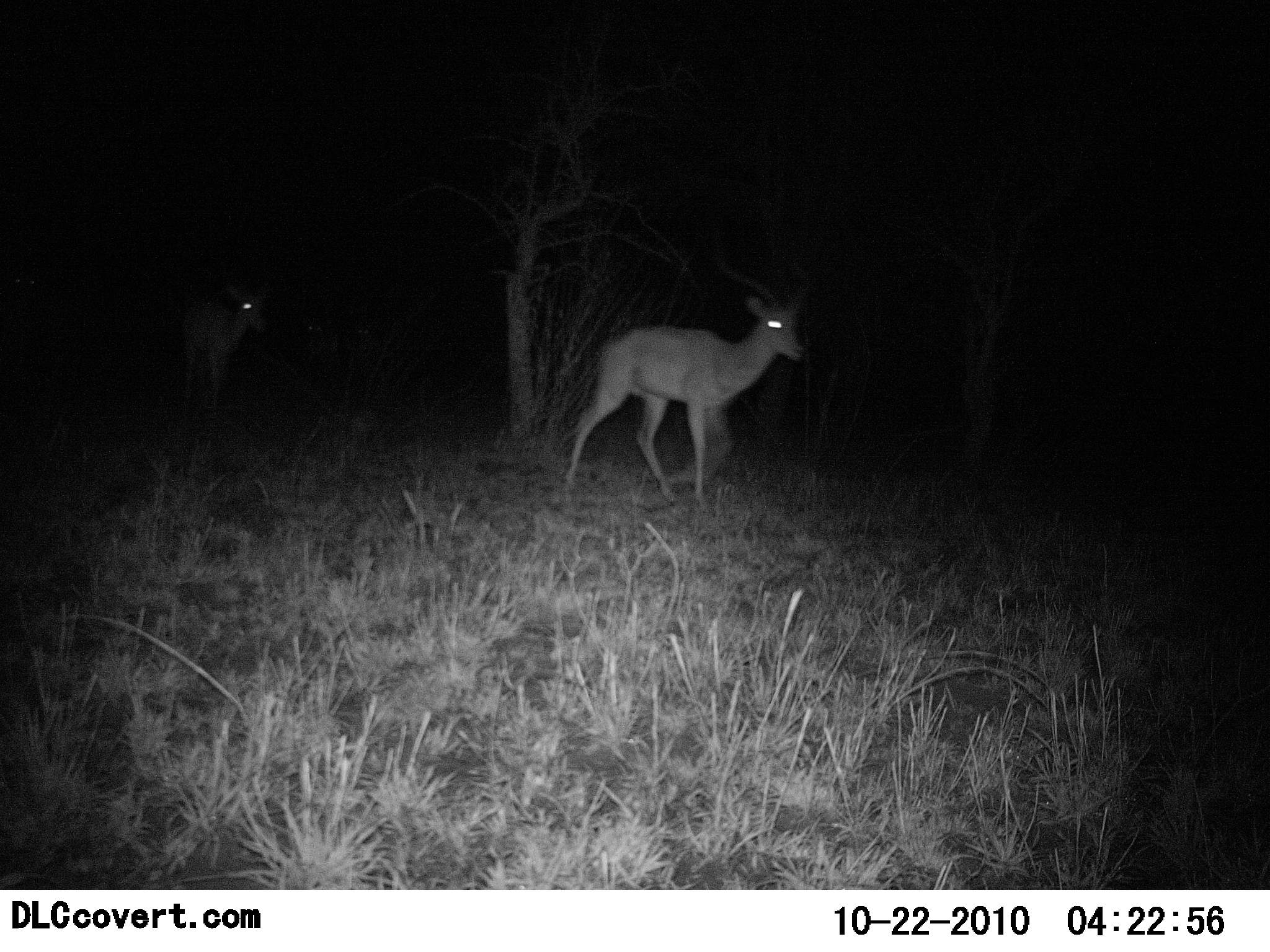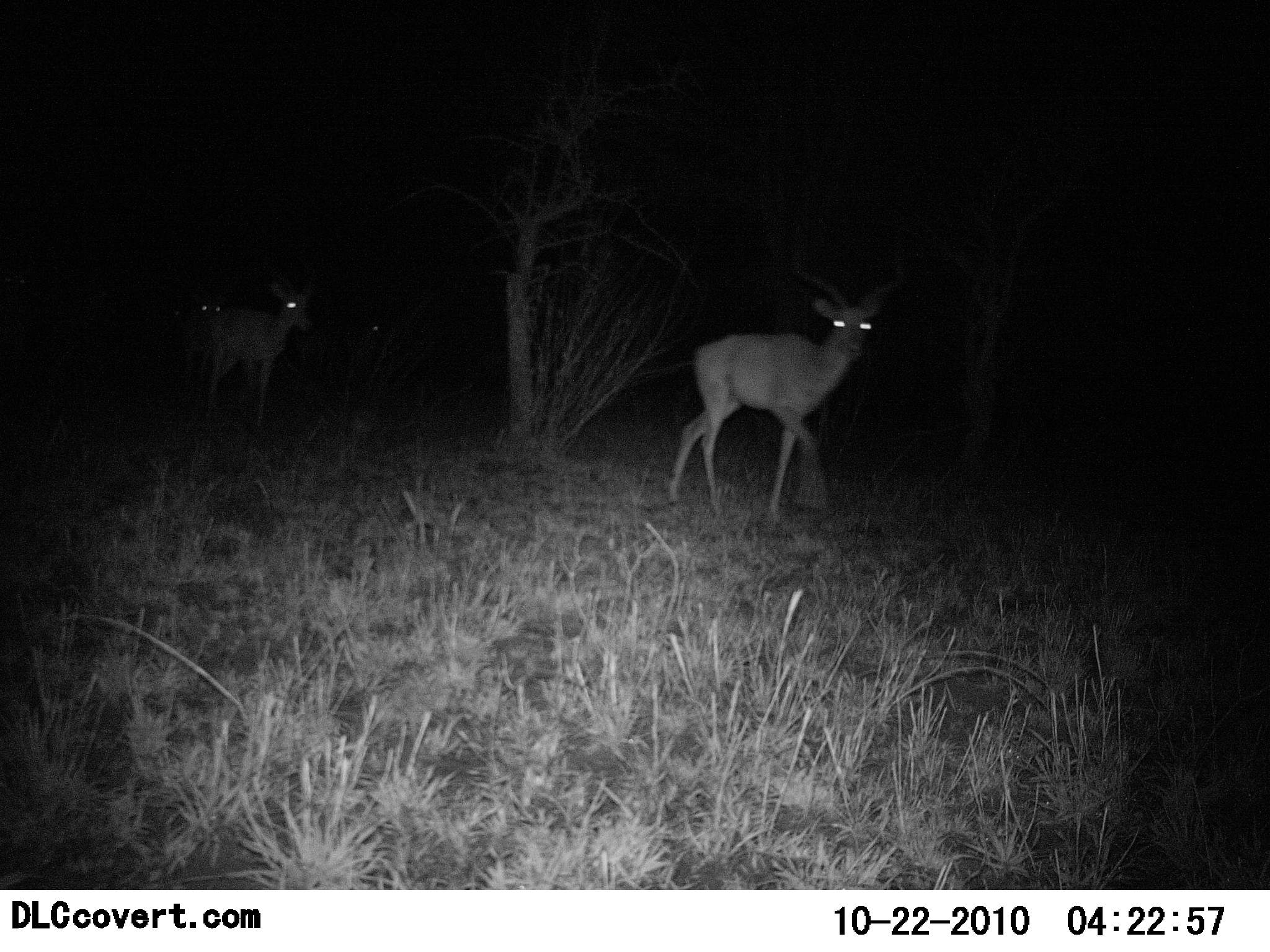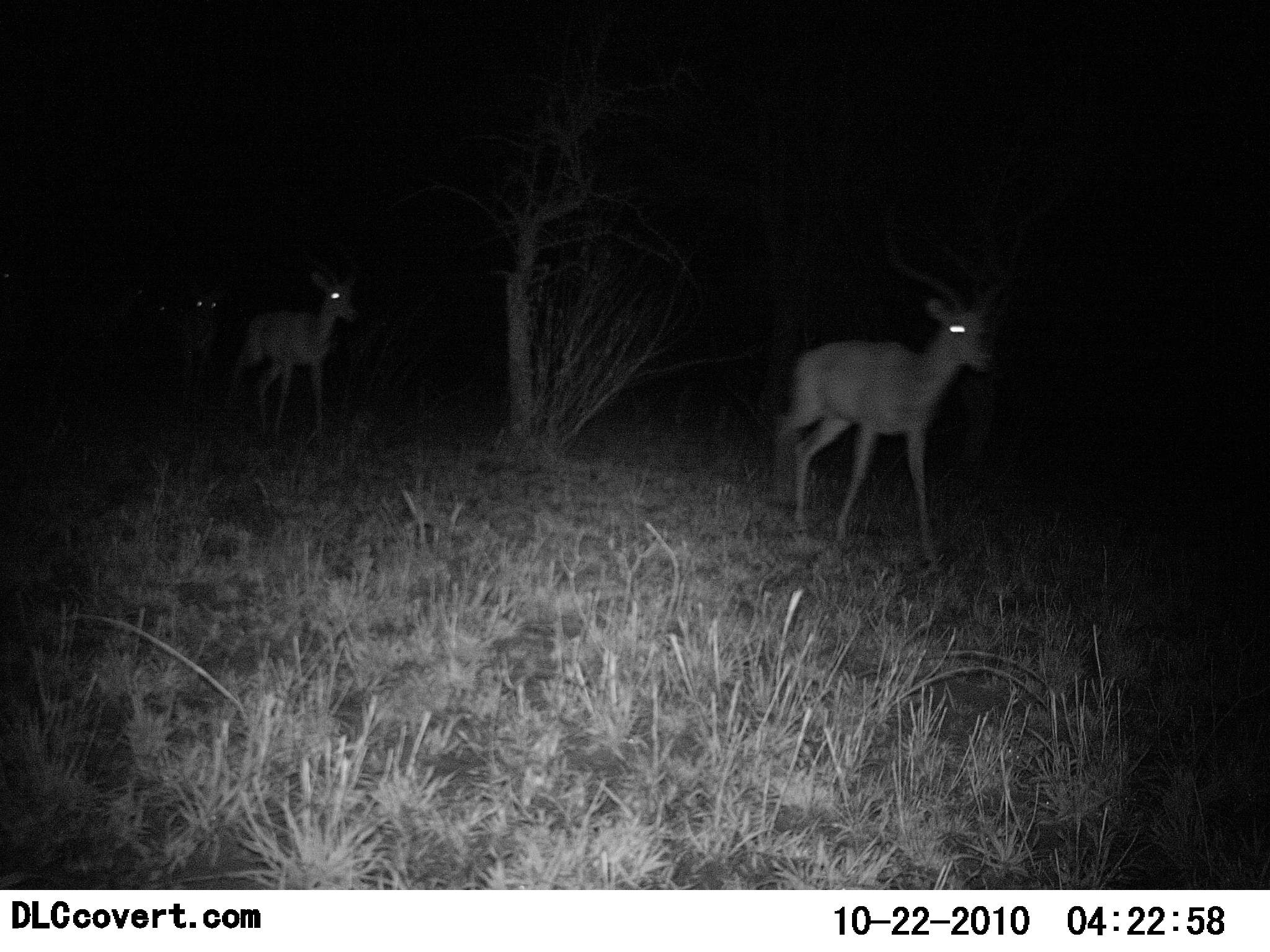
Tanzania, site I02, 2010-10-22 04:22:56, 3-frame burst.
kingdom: Animalia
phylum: Chordata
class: Mammalia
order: Artiodactyla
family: Bovidae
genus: Aepyceros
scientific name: Aepyceros melampus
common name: impala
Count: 3.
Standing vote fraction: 0%.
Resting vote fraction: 0%.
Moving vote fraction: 100%.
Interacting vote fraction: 0%.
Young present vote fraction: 0%.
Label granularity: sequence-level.